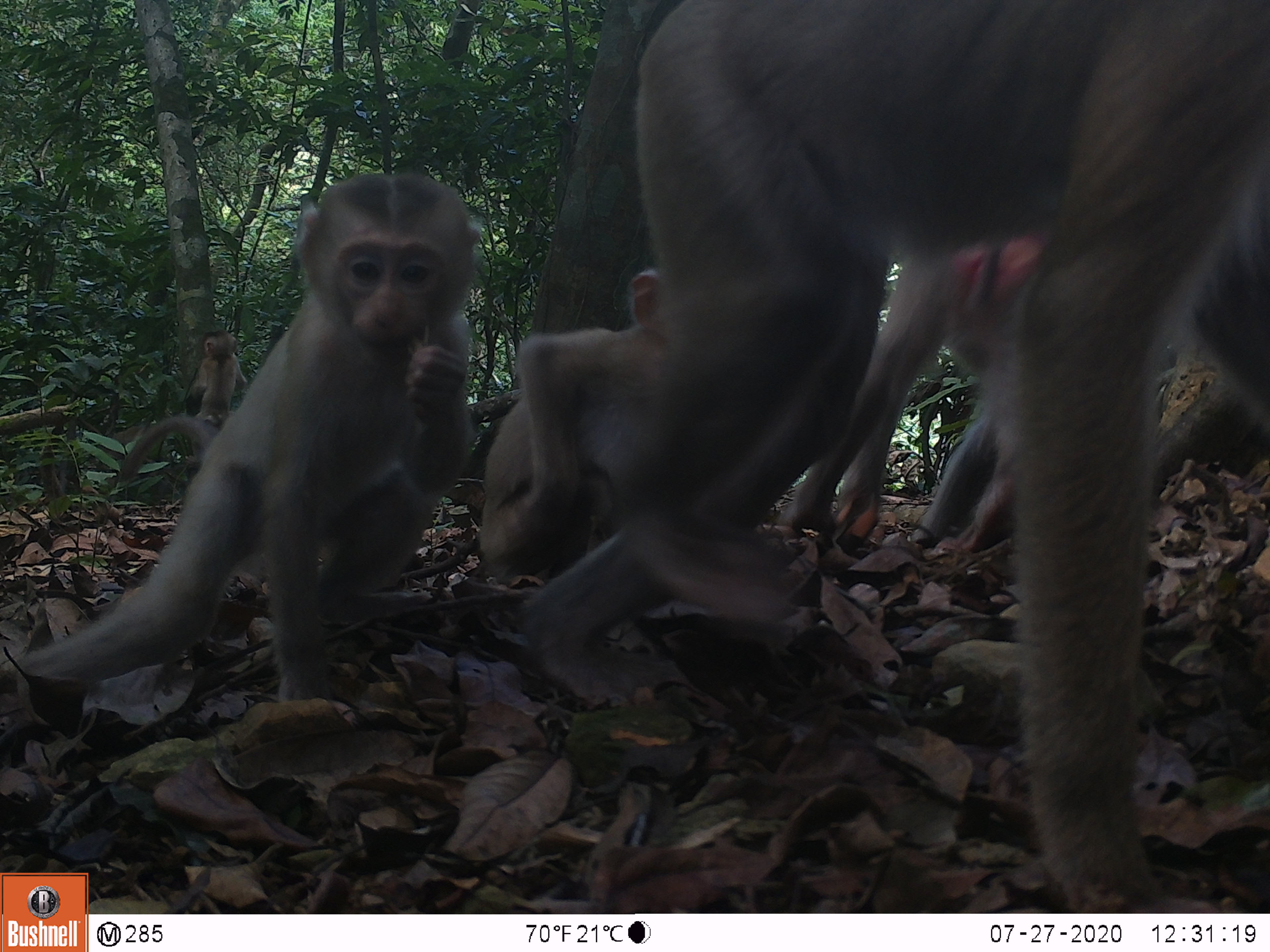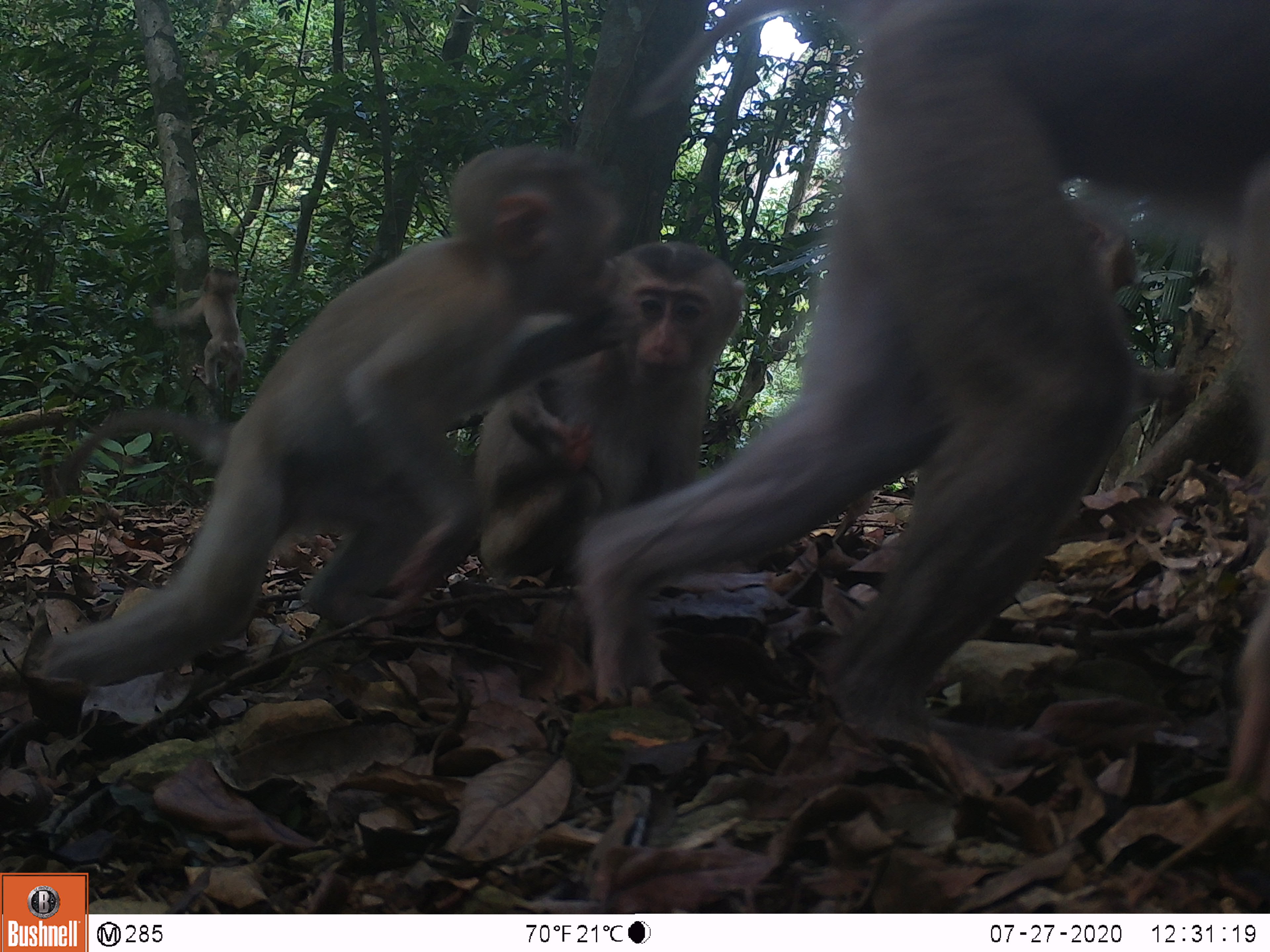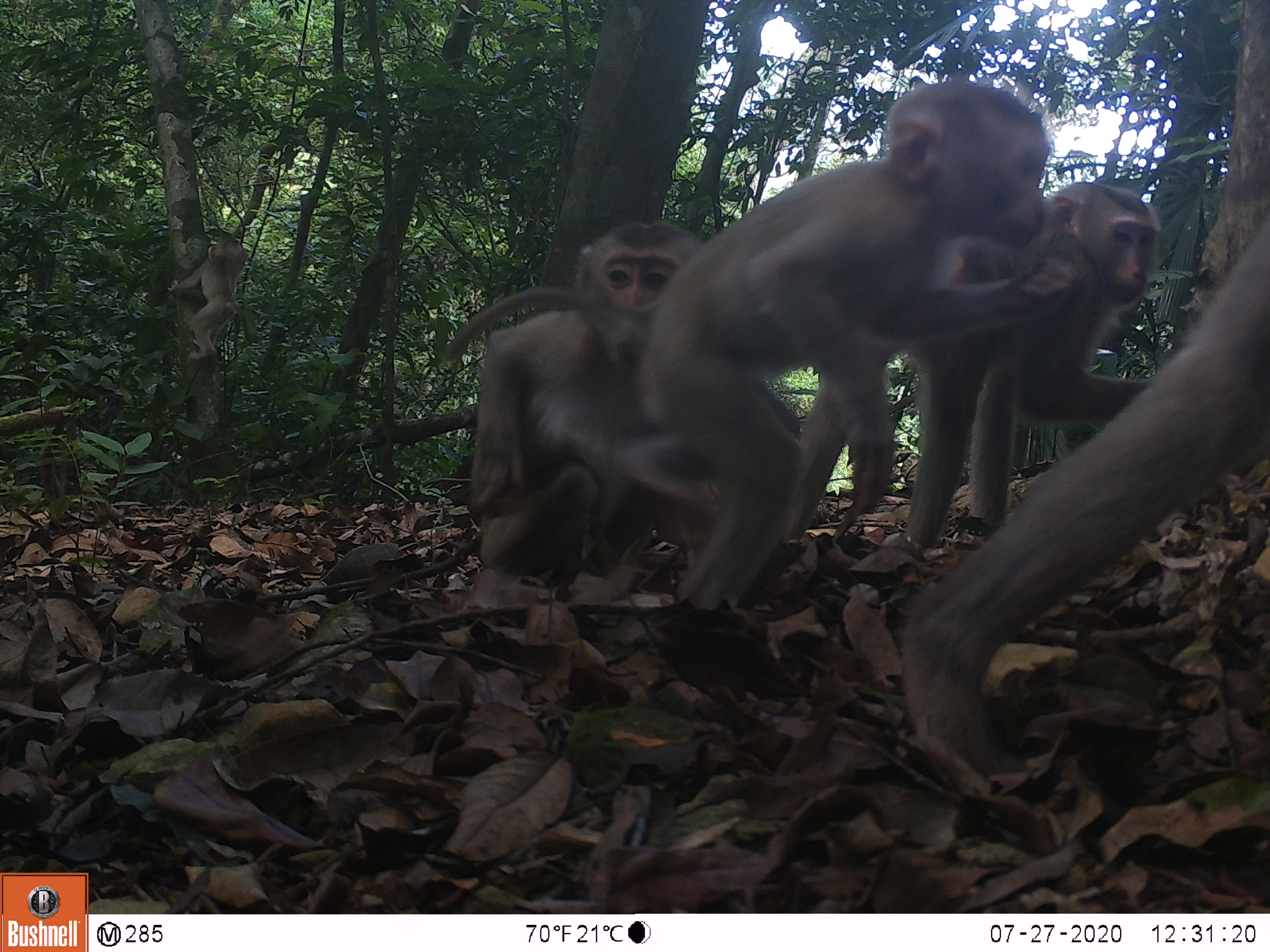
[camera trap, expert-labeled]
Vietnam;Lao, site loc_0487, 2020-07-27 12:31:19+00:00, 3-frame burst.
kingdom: Animalia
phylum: Chordata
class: Mammalia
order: Primates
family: Cercopithecidae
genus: Macaca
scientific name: Macaca nemestrina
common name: pig-tailed macaque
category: pig tailed macaque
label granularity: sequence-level